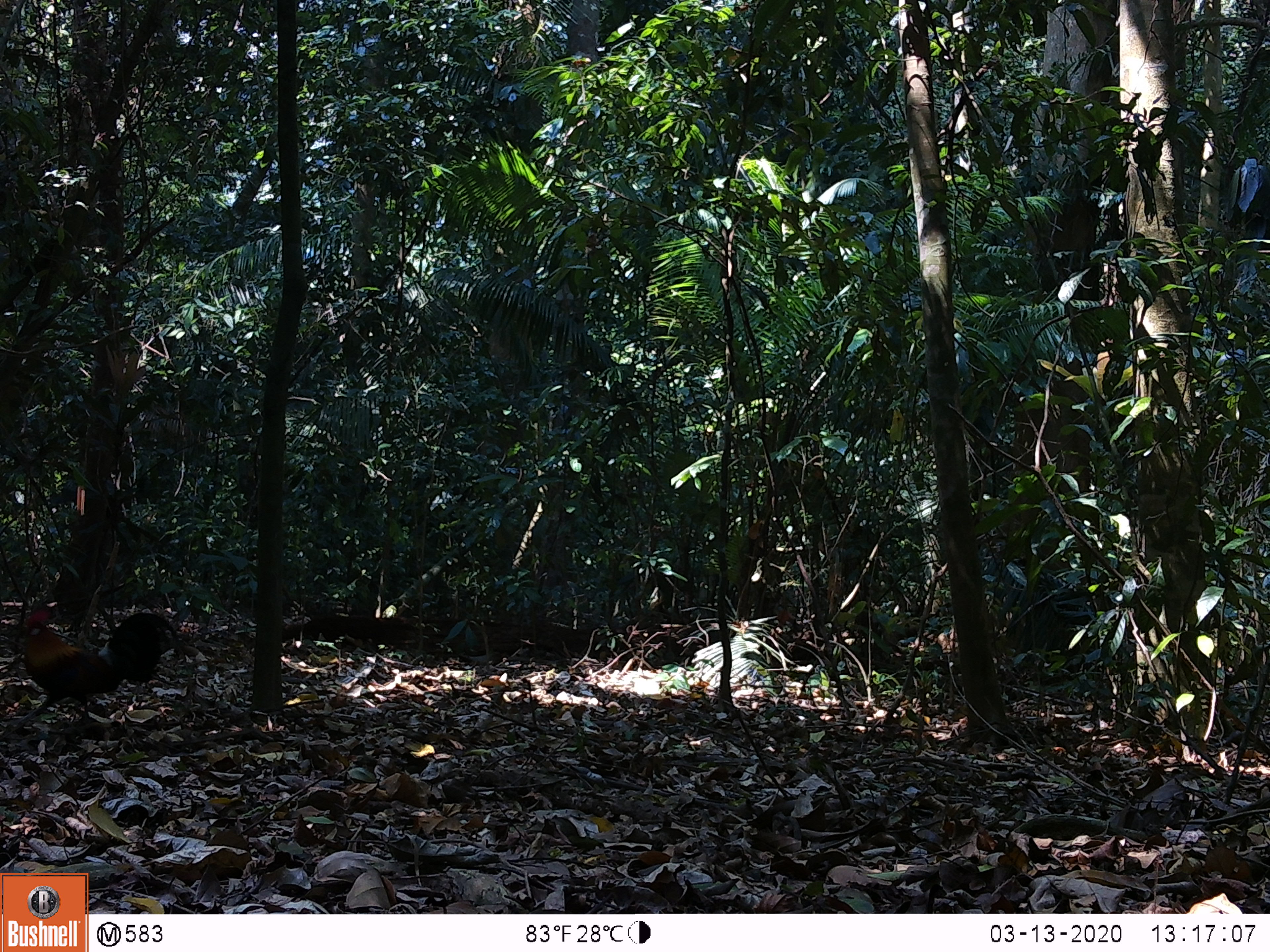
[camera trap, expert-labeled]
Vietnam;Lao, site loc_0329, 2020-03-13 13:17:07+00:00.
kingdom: Animalia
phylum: Chordata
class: Aves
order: Galliformes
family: Phasianidae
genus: Gallus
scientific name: Gallus gallus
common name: red junglefowl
Red junglefowl (Gallus gallus). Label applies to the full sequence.